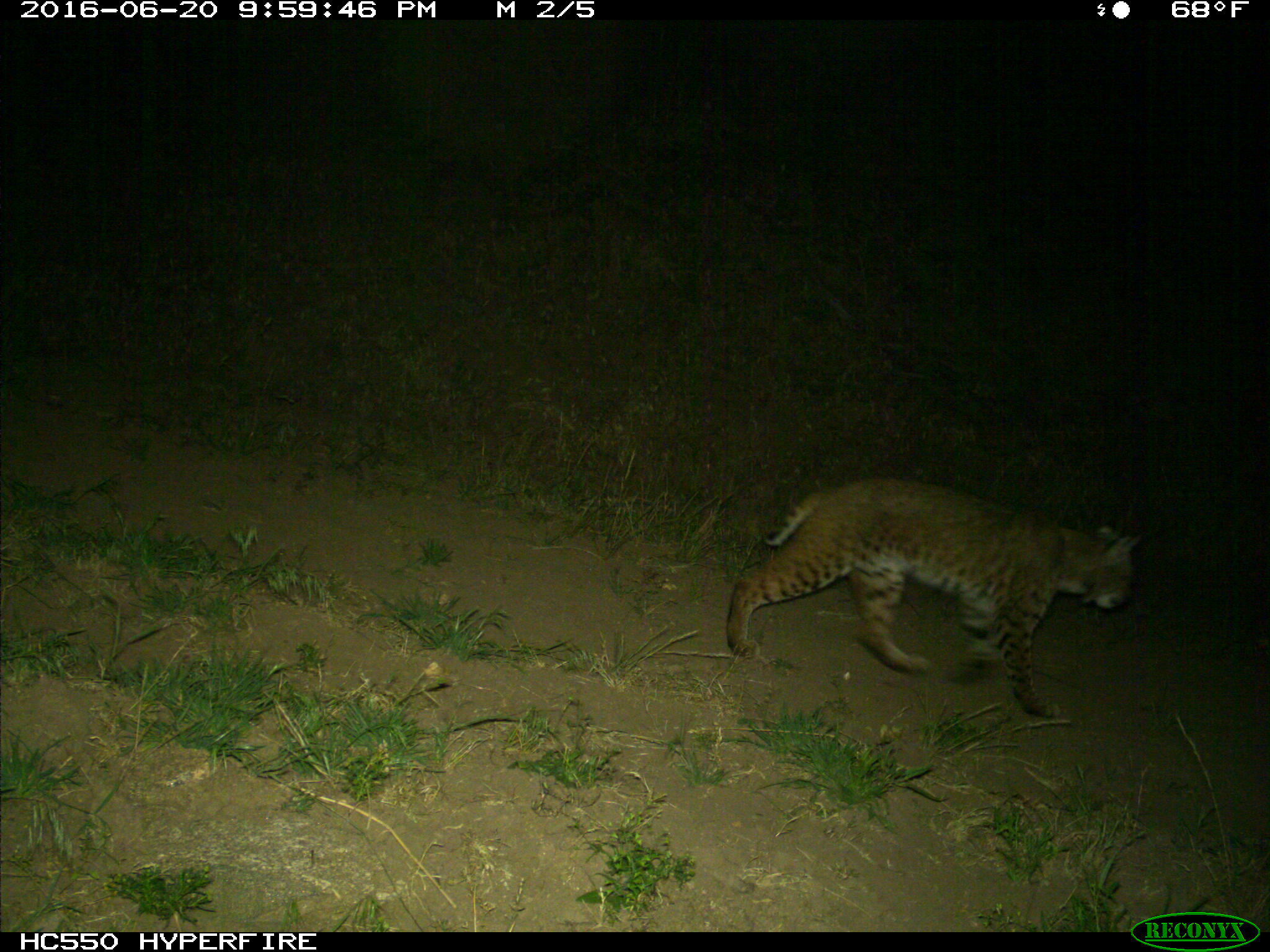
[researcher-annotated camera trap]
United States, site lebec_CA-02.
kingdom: Animalia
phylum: Chordata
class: Mammalia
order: Carnivora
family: Felidae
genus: Lynx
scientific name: Lynx rufus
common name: bobcat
Lynx rufus (bobcat).